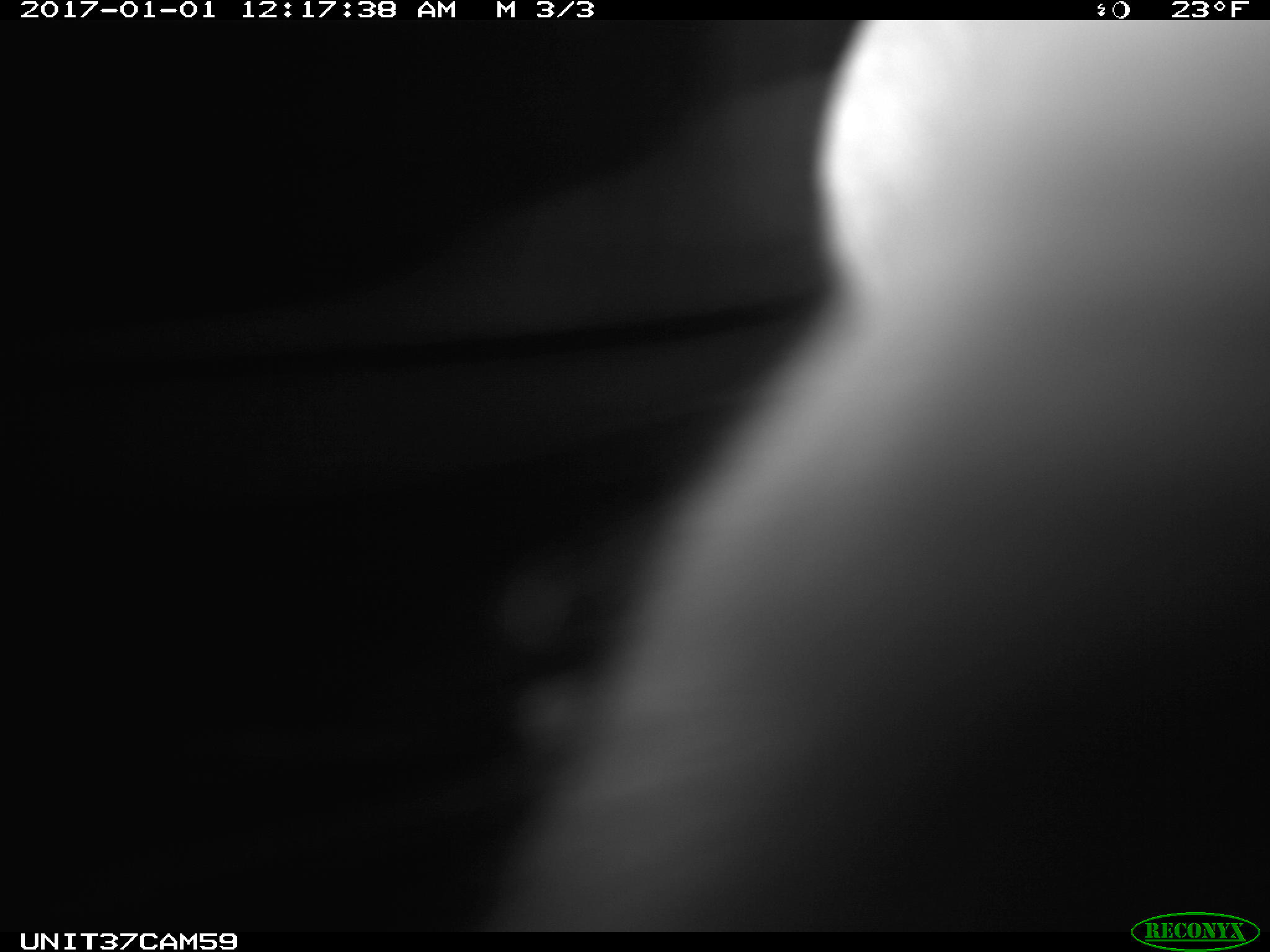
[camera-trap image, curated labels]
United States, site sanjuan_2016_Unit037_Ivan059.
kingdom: Animalia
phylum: Chordata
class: Mammalia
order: Lagomorpha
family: Leporidae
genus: Lepus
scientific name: Lepus americanus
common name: snowshoe hare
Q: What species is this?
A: Lepus americanus (snowshoe hare).